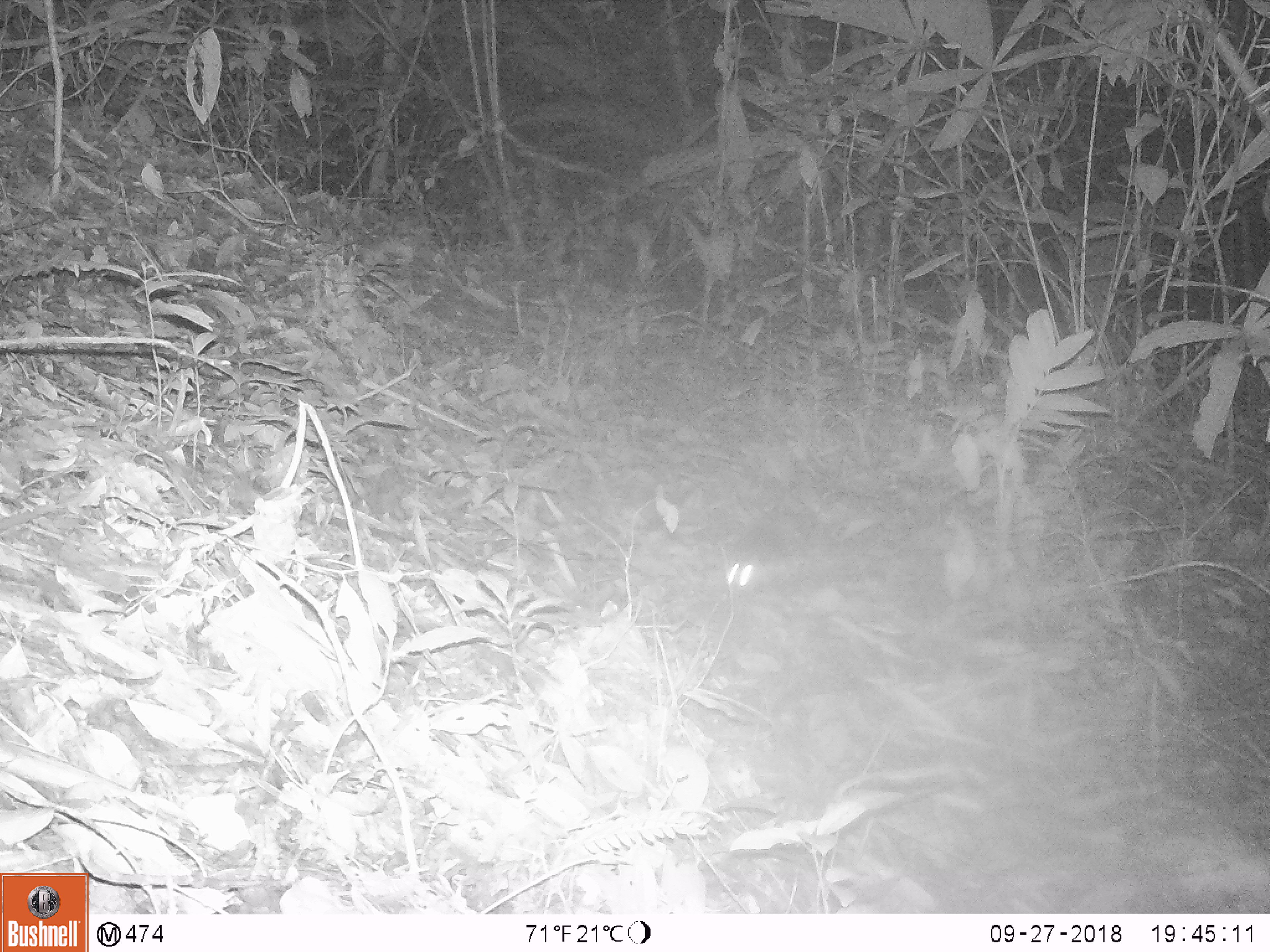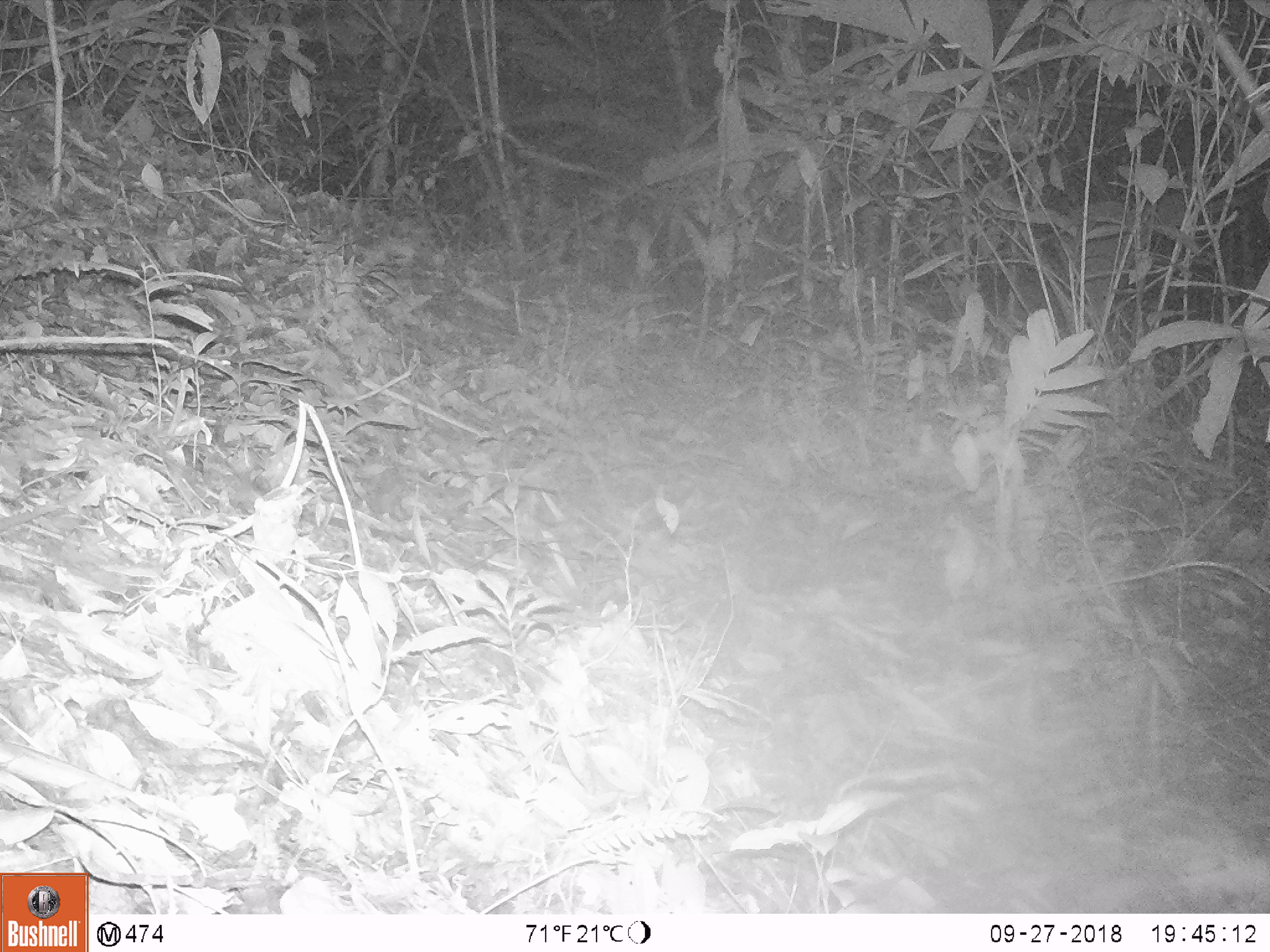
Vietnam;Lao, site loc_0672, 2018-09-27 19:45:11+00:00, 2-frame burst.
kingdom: Animalia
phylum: Chordata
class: Mammalia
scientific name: Mammalia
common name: mammal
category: unidentified small mammal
Unidentified small mammal (mammal) (Mammalia). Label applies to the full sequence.